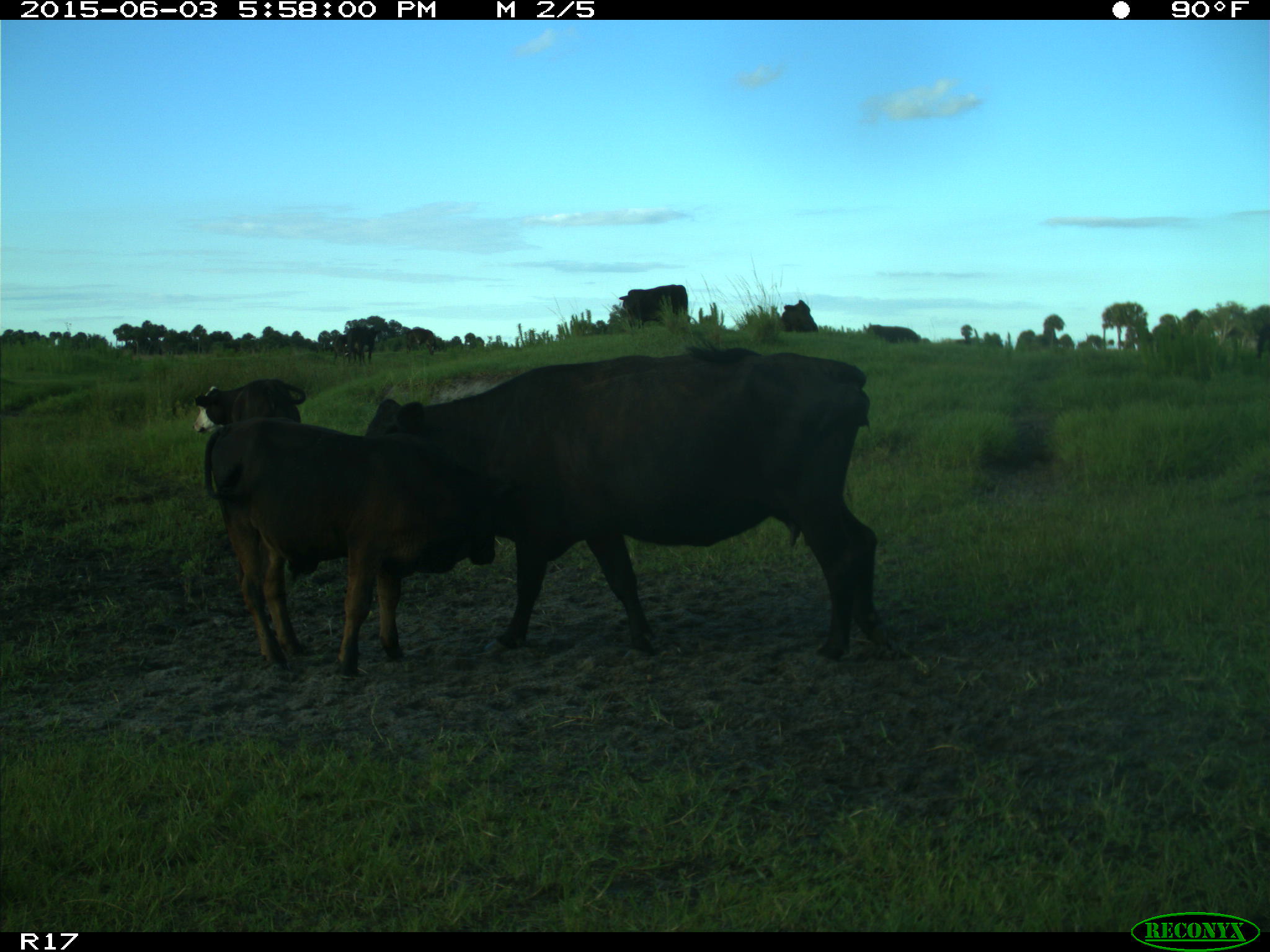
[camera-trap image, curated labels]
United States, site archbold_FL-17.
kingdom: Animalia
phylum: Chordata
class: Mammalia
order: Artiodactyla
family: Bovidae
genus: Bos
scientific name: Bos taurus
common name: domestic cow